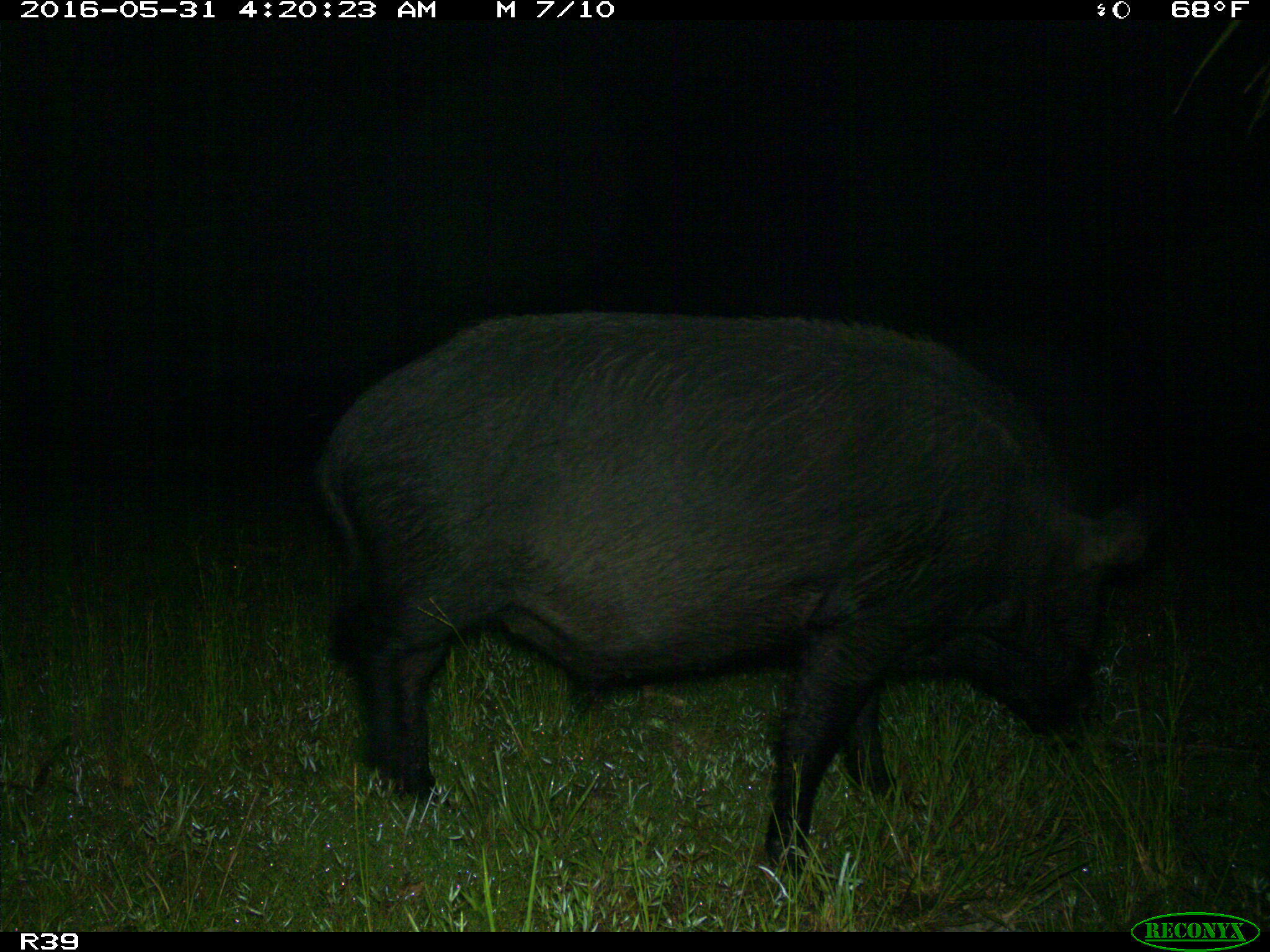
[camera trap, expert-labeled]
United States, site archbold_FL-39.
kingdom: Animalia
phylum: Chordata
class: Mammalia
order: Artiodactyla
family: Suidae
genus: Sus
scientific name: Sus scrofa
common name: wild boar